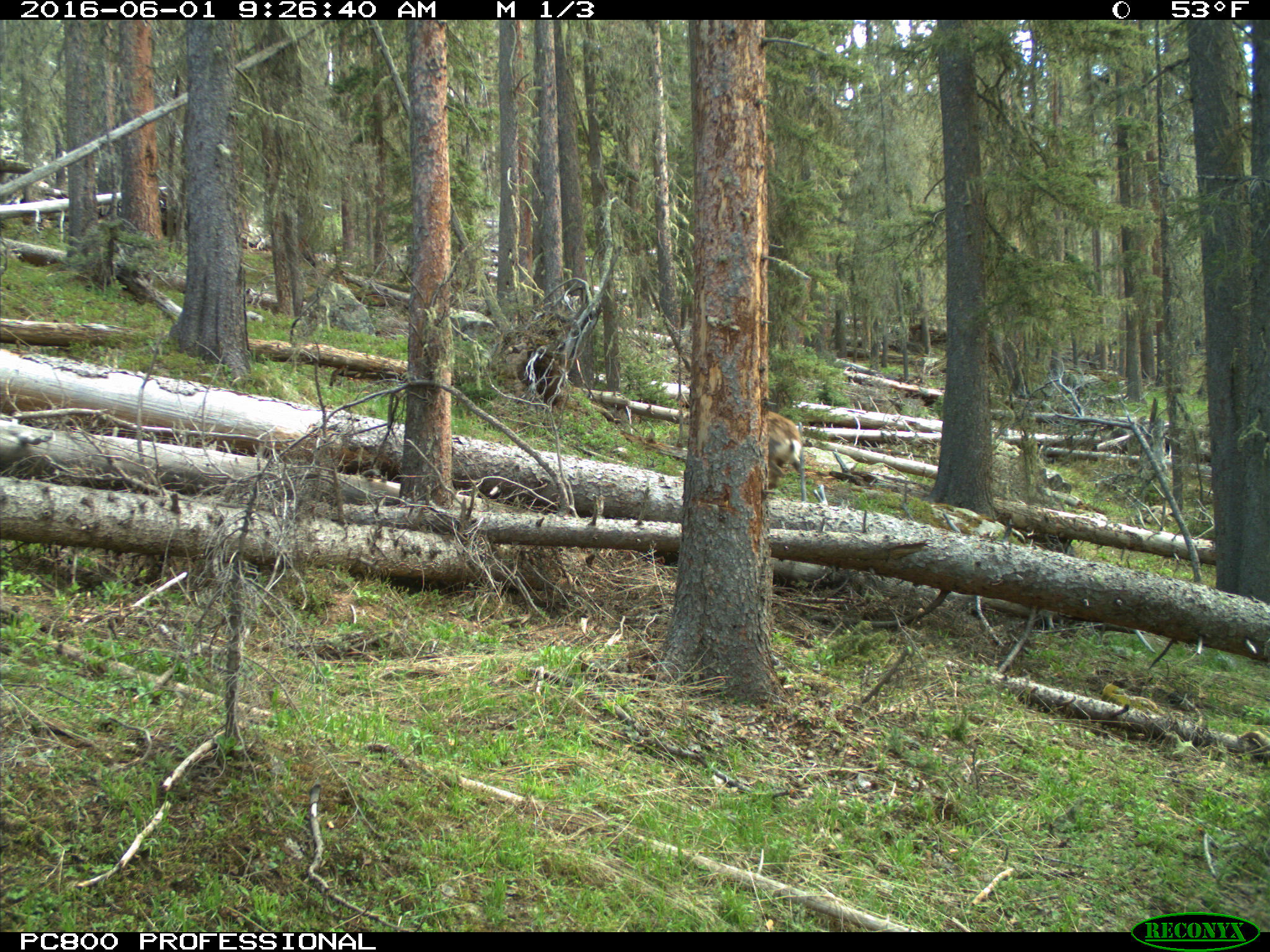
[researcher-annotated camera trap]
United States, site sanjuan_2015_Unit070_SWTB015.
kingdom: Animalia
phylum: Chordata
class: Mammalia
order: Artiodactyla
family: Cervidae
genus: Odocoileus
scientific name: Odocoileus hemionus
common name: mule deer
Odocoileus hemionus (mule deer).